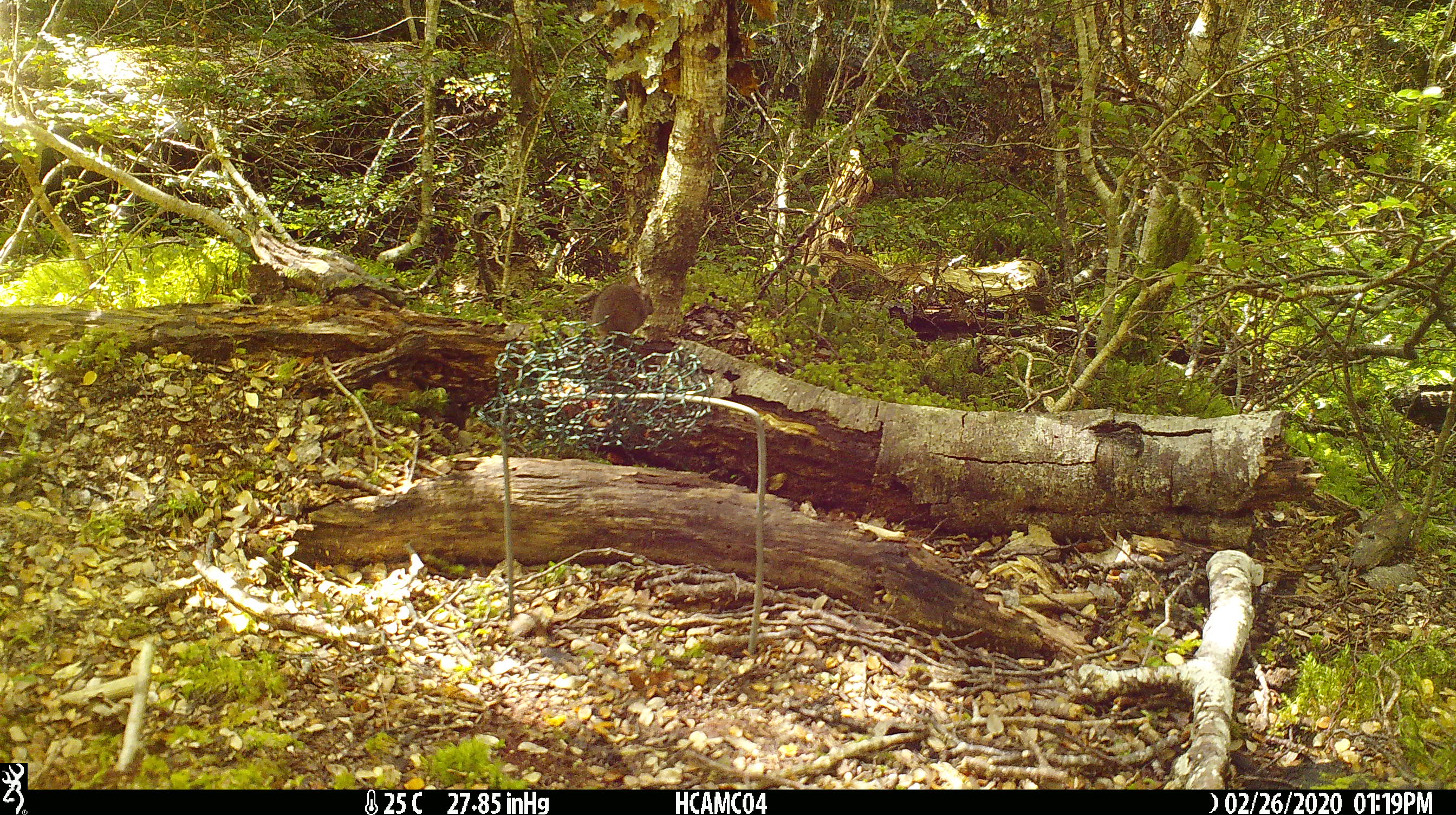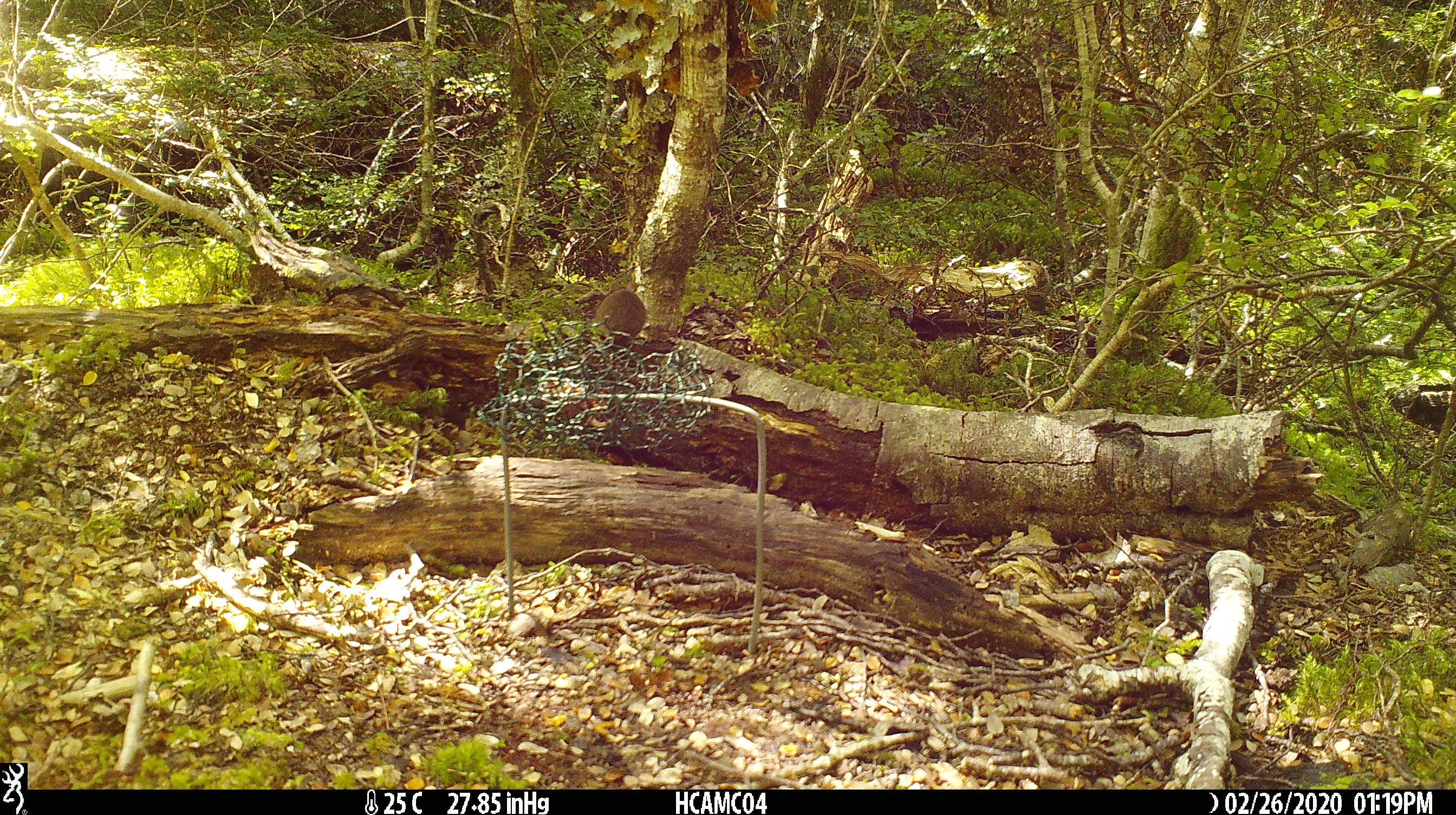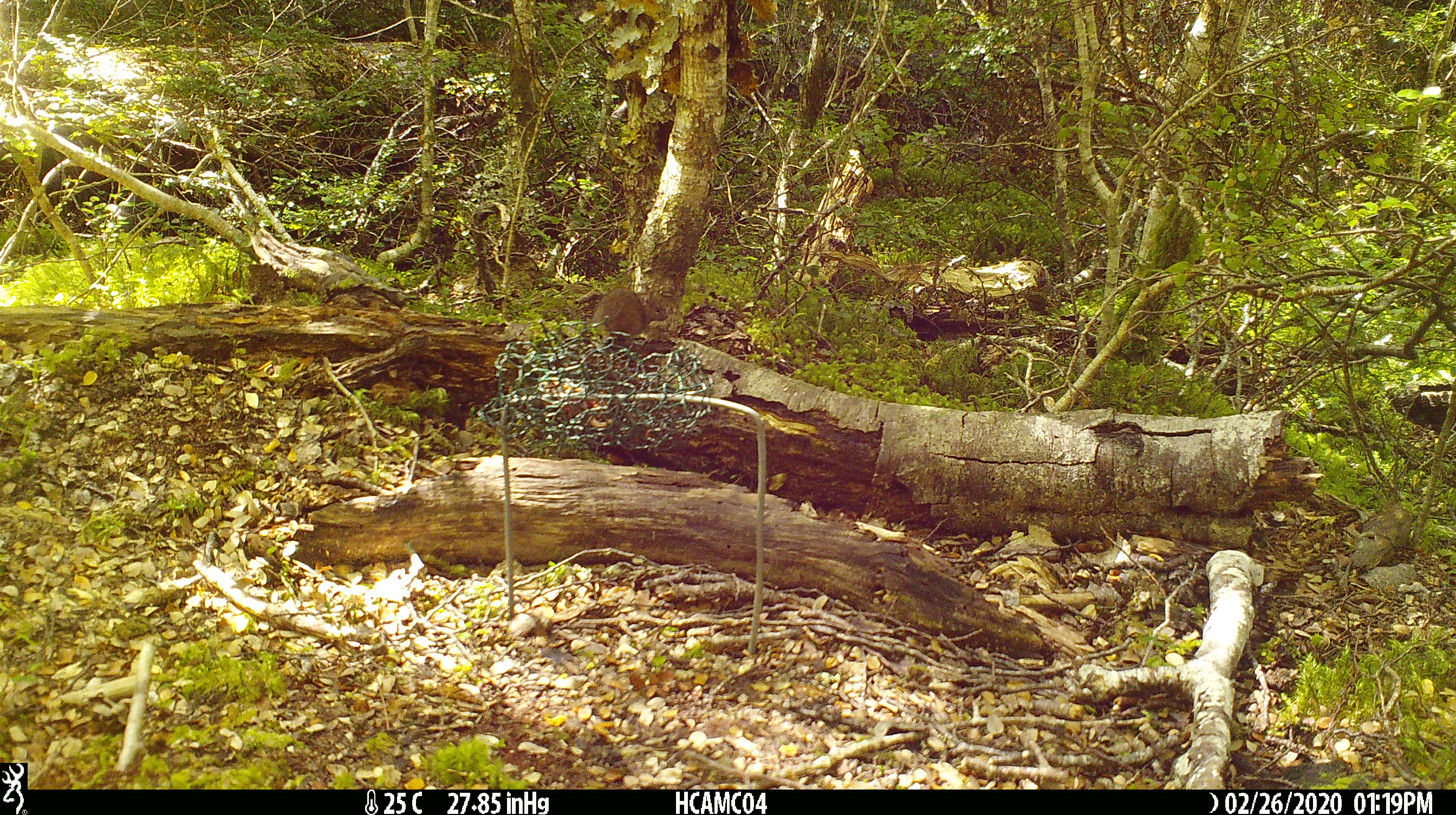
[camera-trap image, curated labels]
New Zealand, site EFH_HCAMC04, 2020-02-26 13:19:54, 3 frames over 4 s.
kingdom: Animalia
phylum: Chordata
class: Mammalia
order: Rodentia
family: Muridae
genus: Mus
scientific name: Mus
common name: mouse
Mouse (Mus).